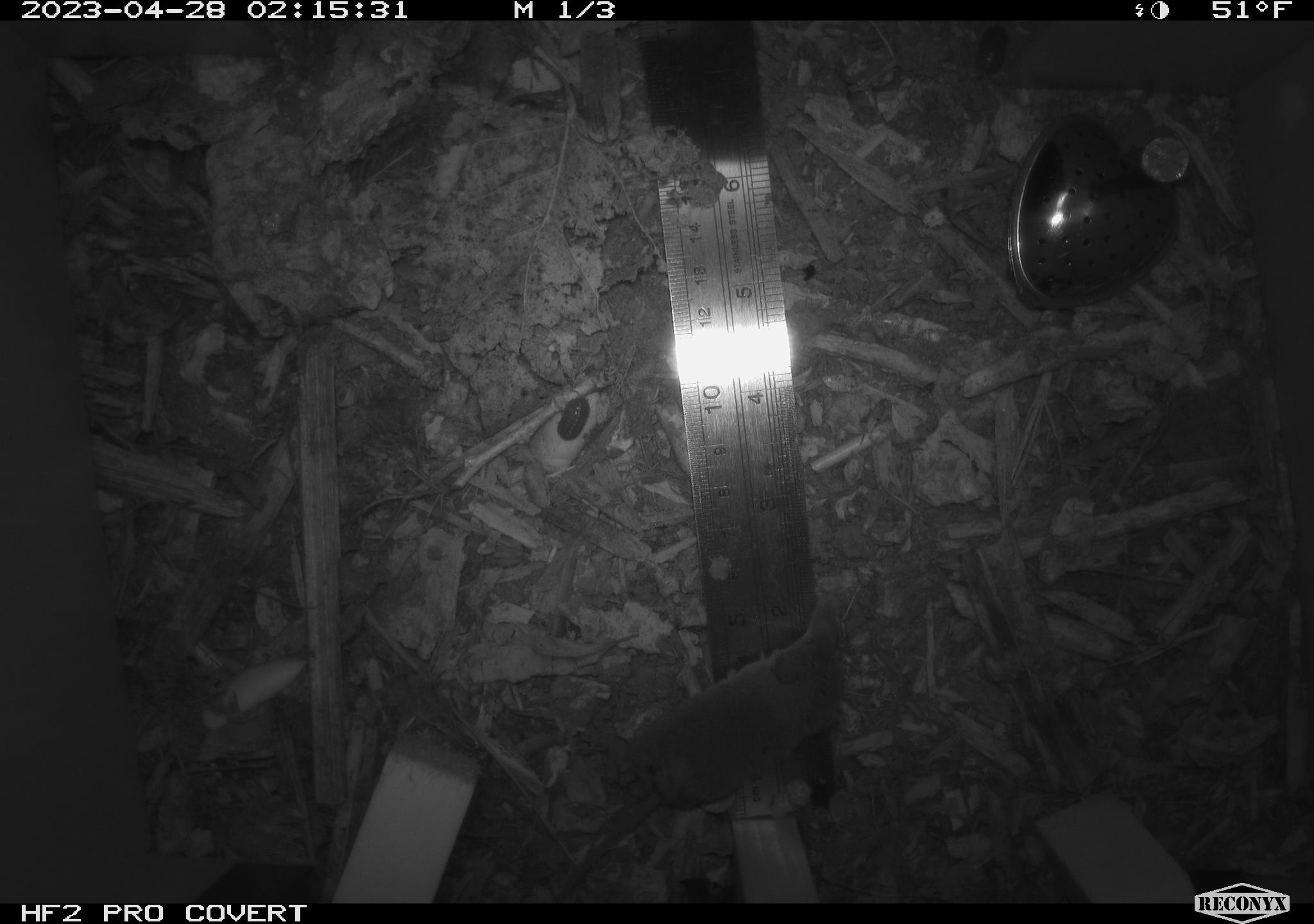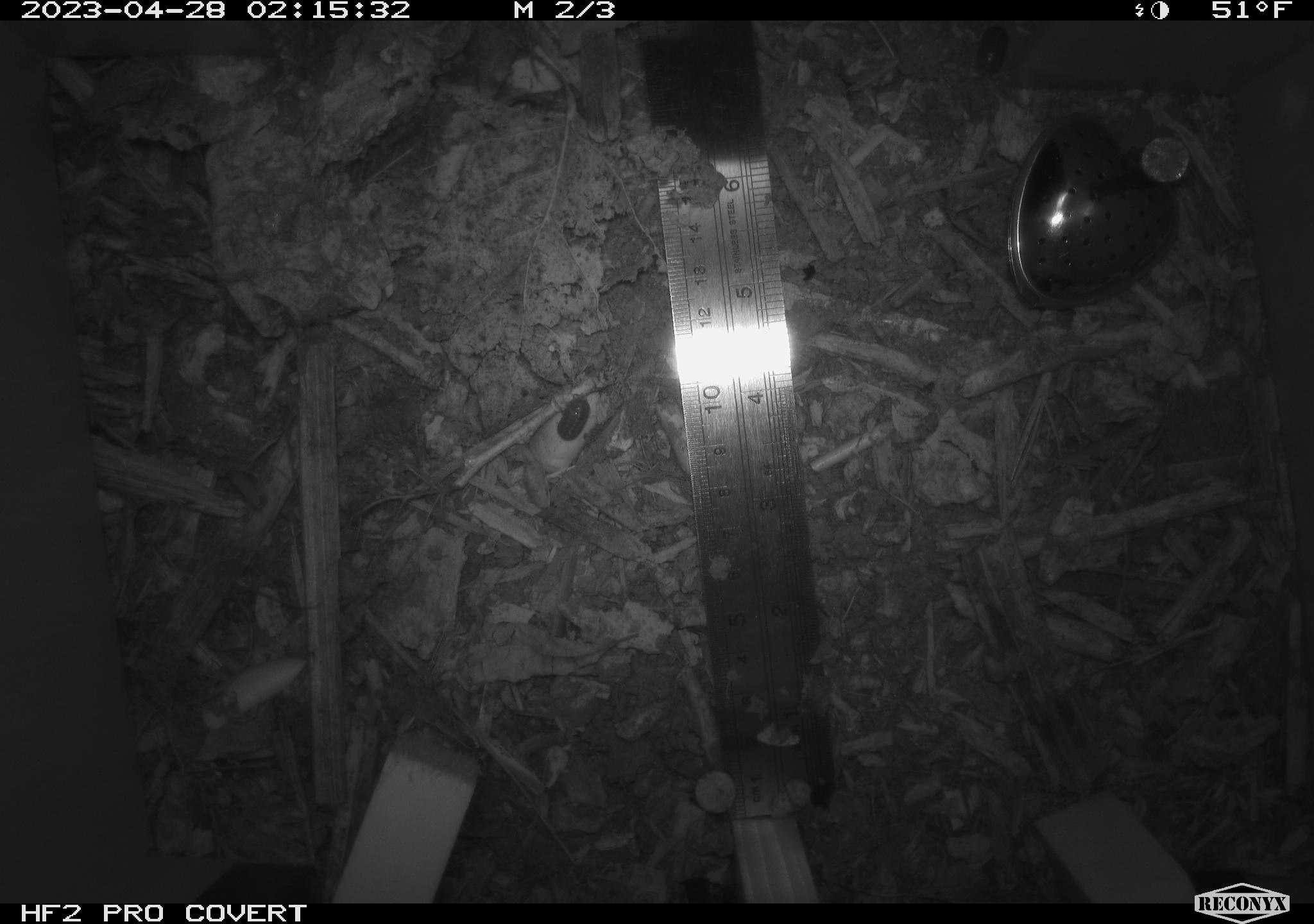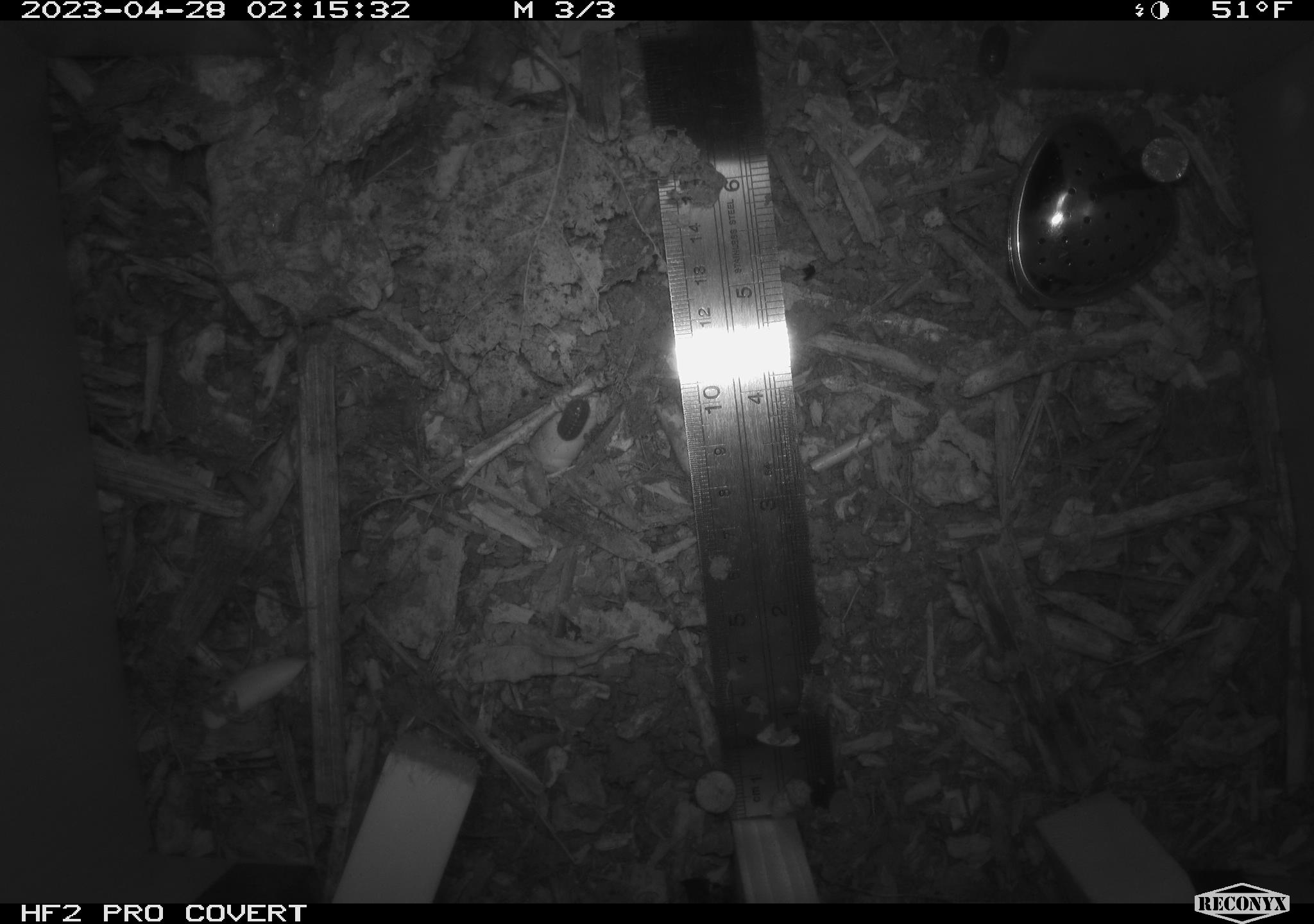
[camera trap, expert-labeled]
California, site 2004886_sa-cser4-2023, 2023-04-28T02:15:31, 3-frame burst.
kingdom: Animalia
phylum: Chordata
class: Mammalia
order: Eulipotyphla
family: Soricidae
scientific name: Soricidae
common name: shrews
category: soricidae family